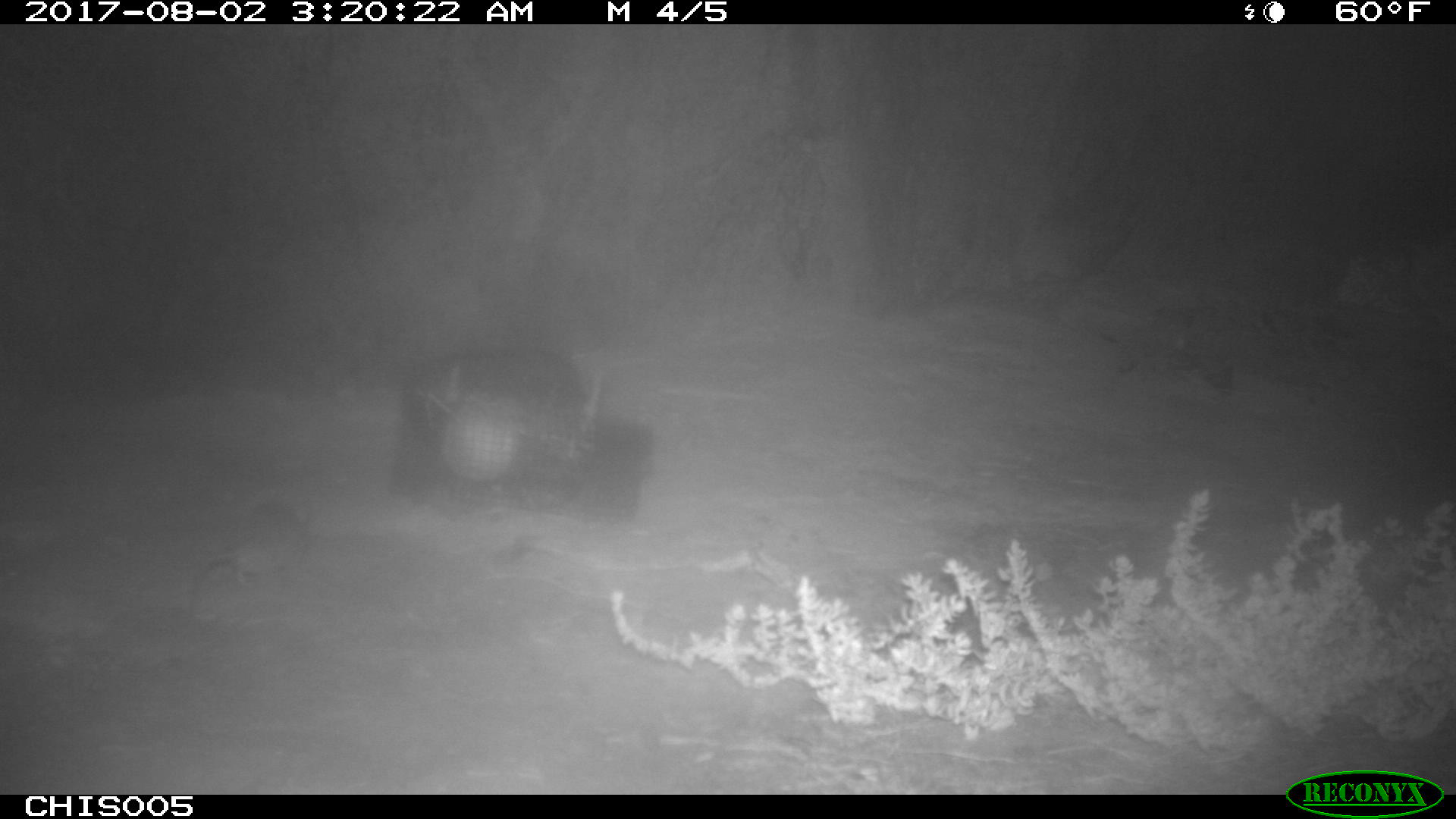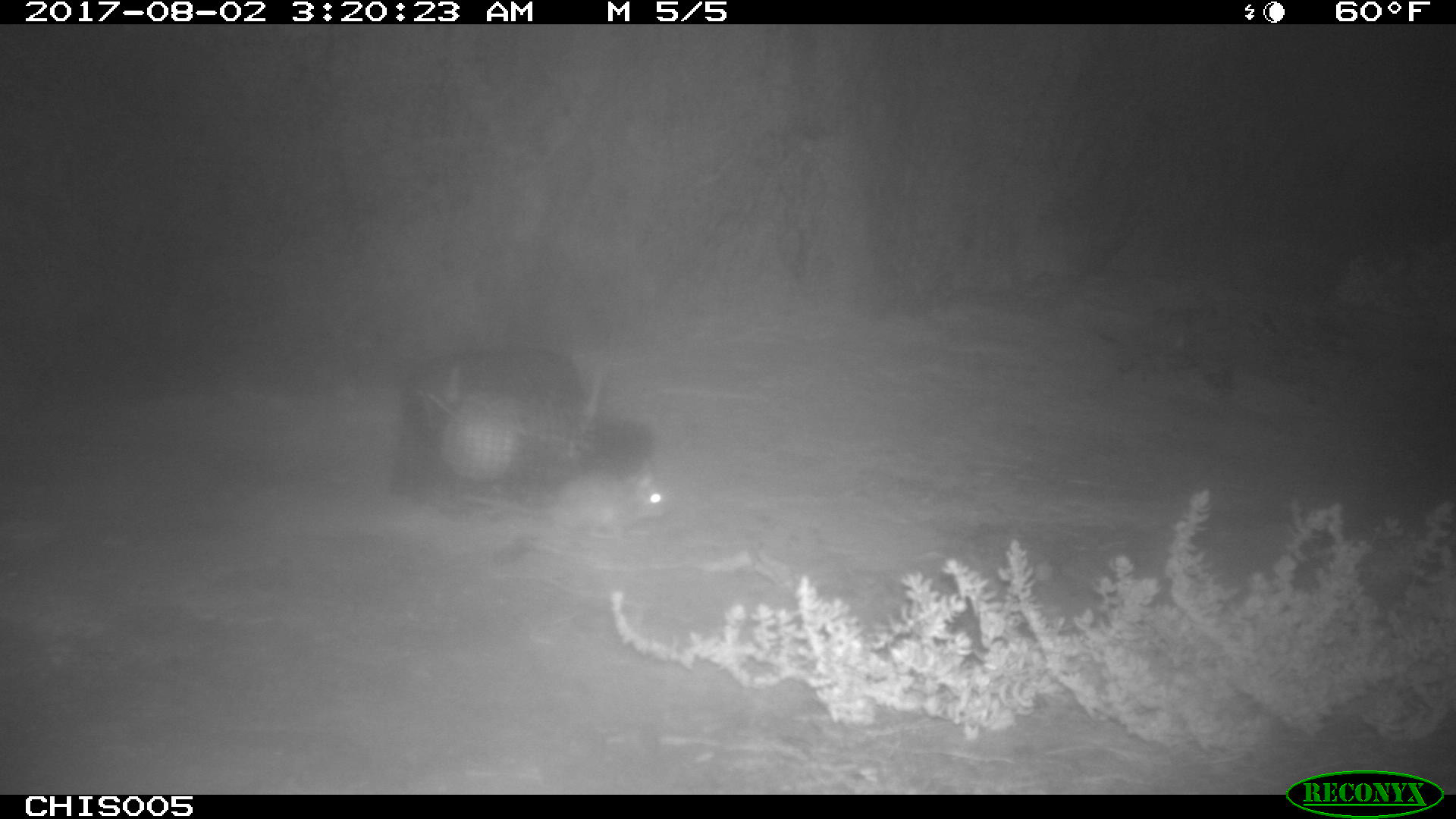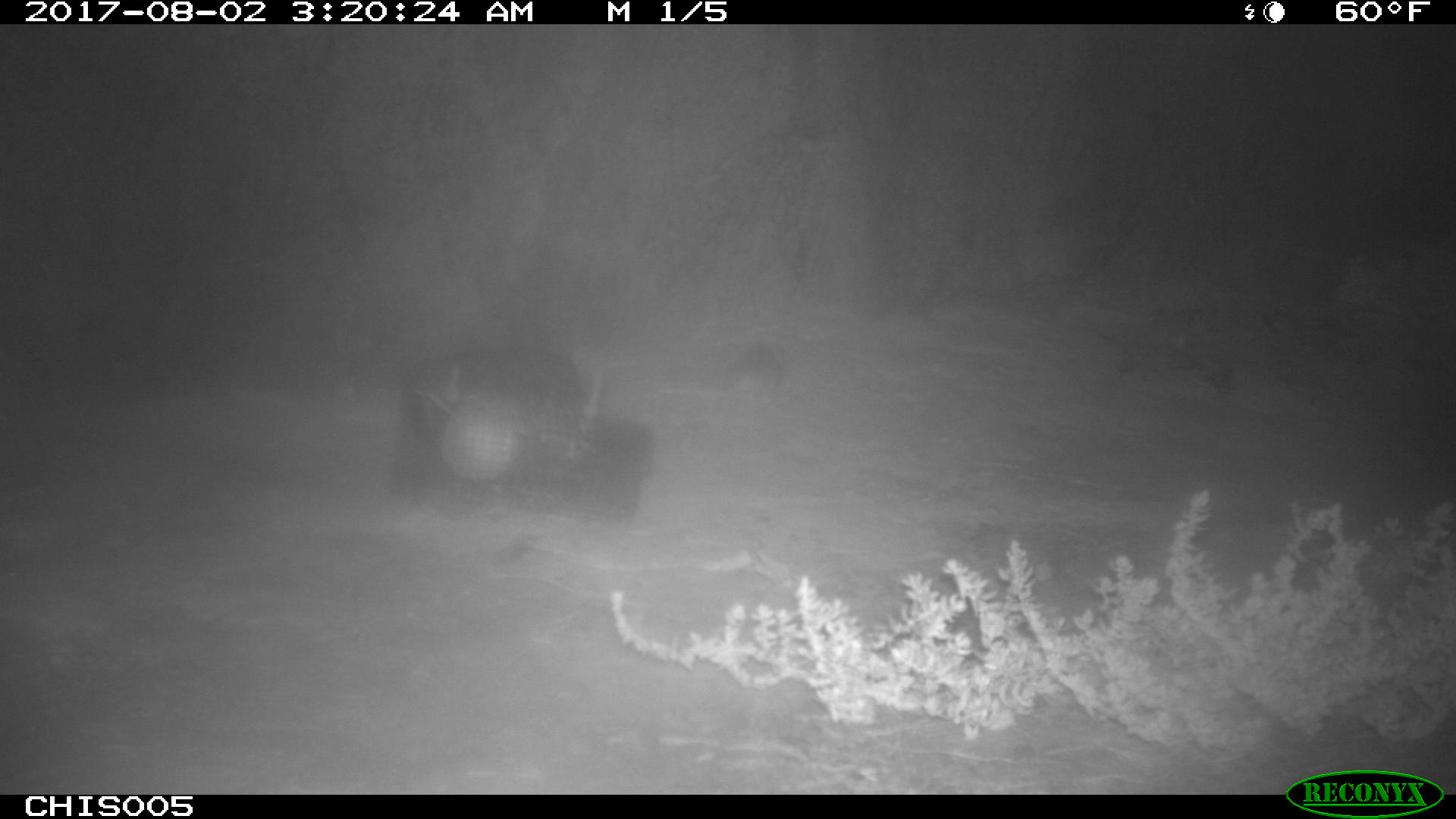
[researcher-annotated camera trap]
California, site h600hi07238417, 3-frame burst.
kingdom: Animalia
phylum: Chordata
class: Mammalia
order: Rodentia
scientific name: Rodentia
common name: rodent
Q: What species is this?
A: Rodent (Rodentia).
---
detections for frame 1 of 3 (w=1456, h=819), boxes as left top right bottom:
rodent: 200 503 311 587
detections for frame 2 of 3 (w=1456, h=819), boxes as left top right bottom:
rodent: 457 469 667 542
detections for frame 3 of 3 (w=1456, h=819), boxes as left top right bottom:
rodent: 657 343 782 413